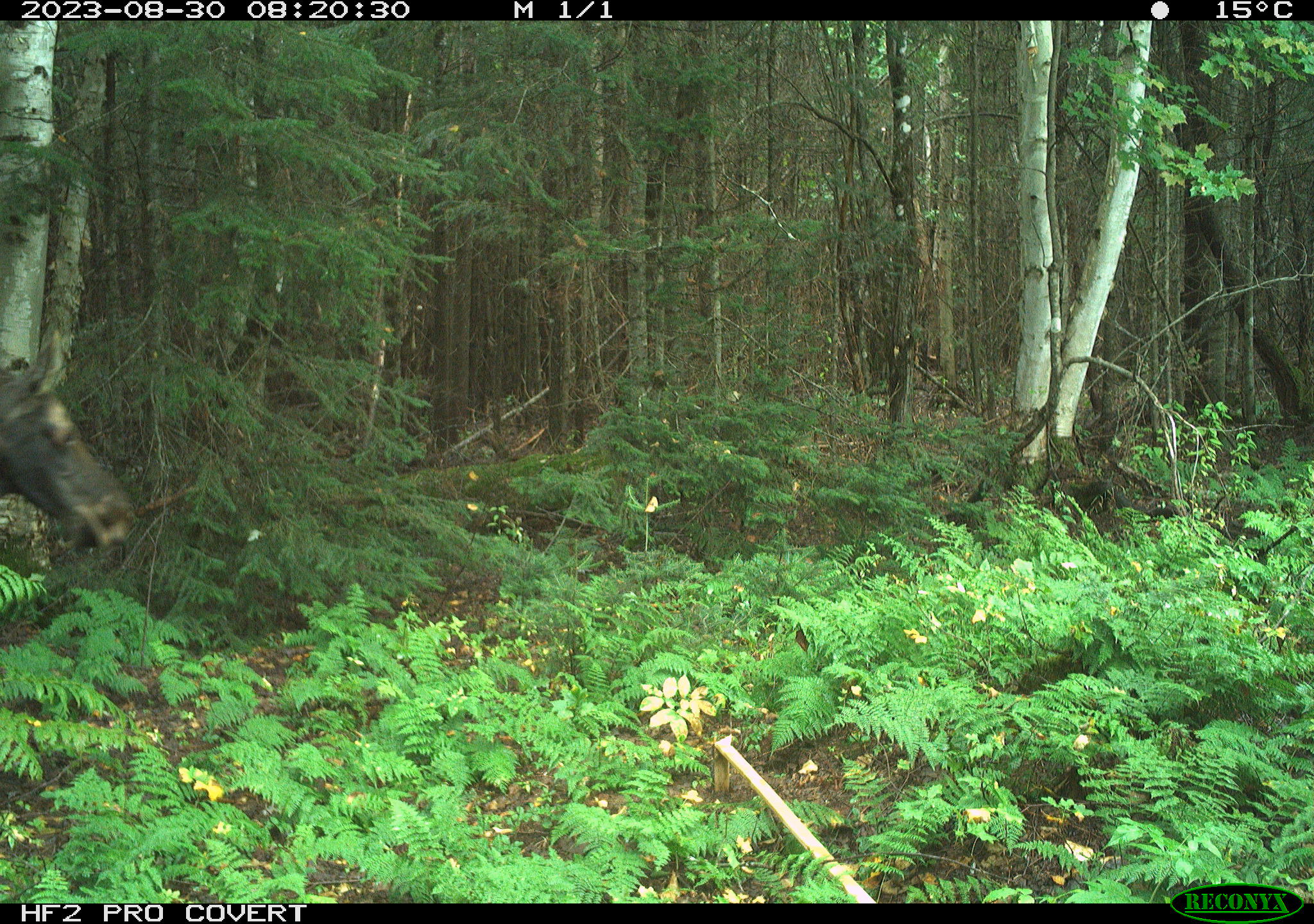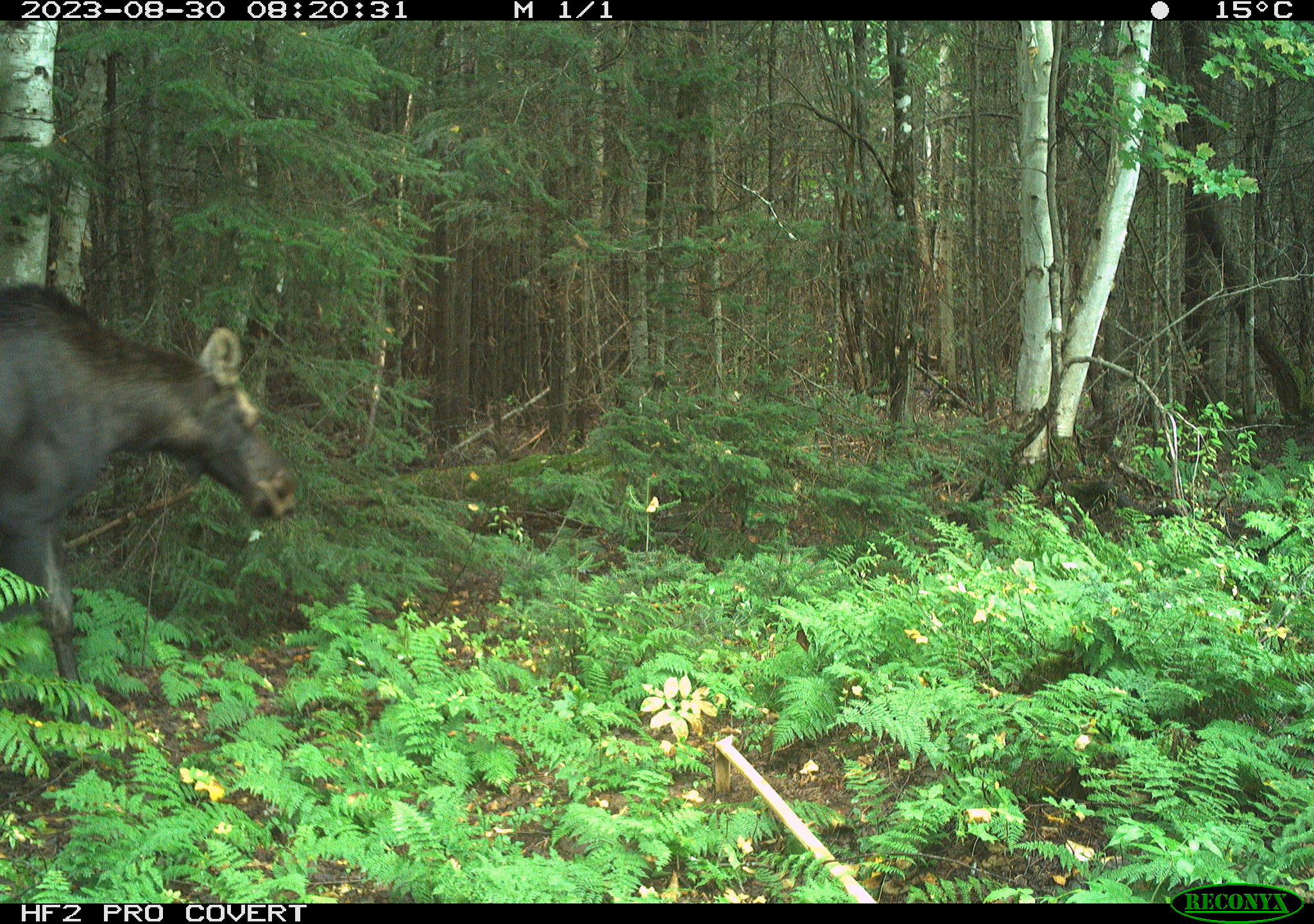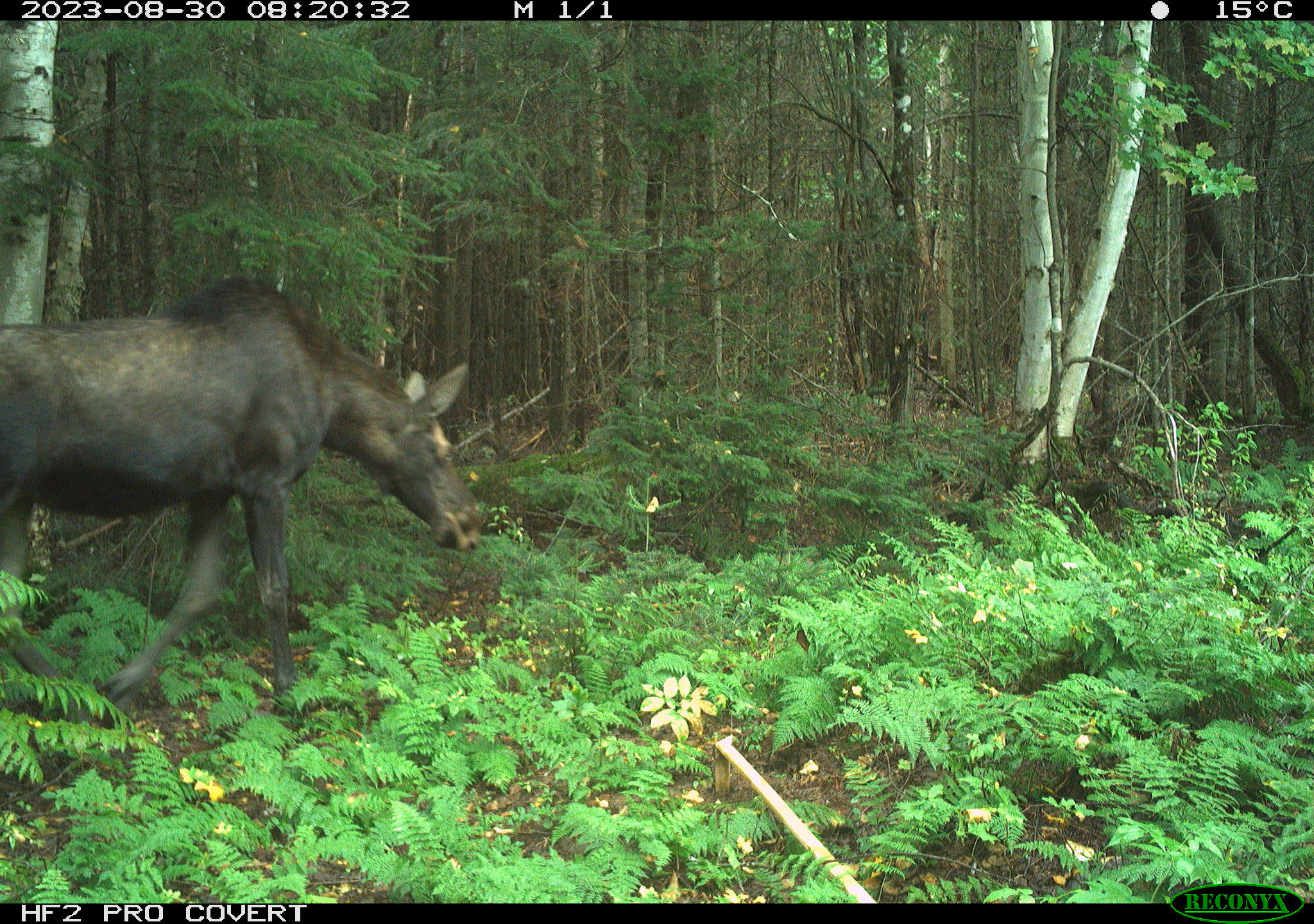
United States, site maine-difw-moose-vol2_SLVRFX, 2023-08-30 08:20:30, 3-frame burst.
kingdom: Animalia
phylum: Chordata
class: Mammalia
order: Artiodactyla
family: Cervidae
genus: Alces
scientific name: Alces alces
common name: moose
Moose (Alces alces).